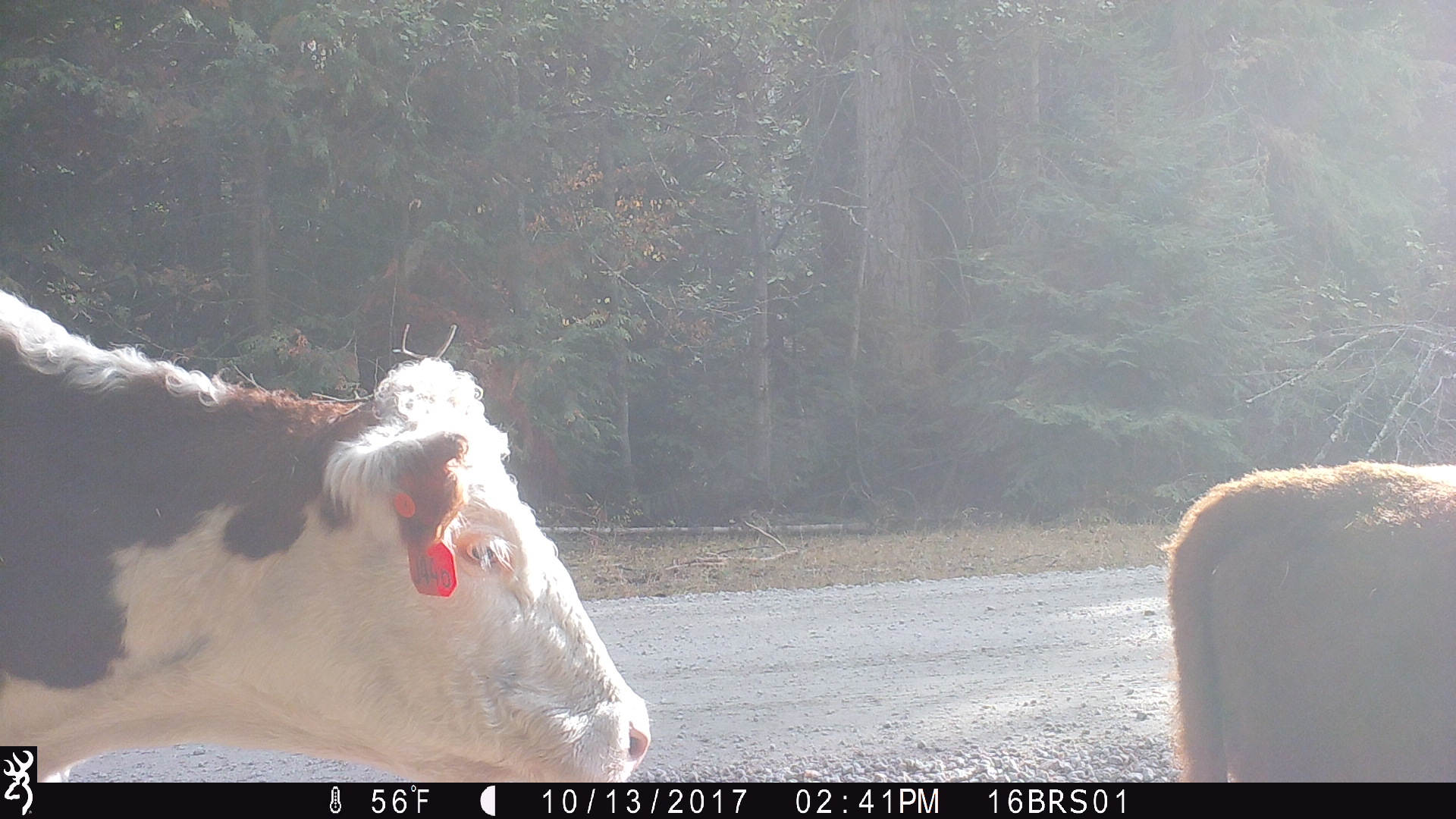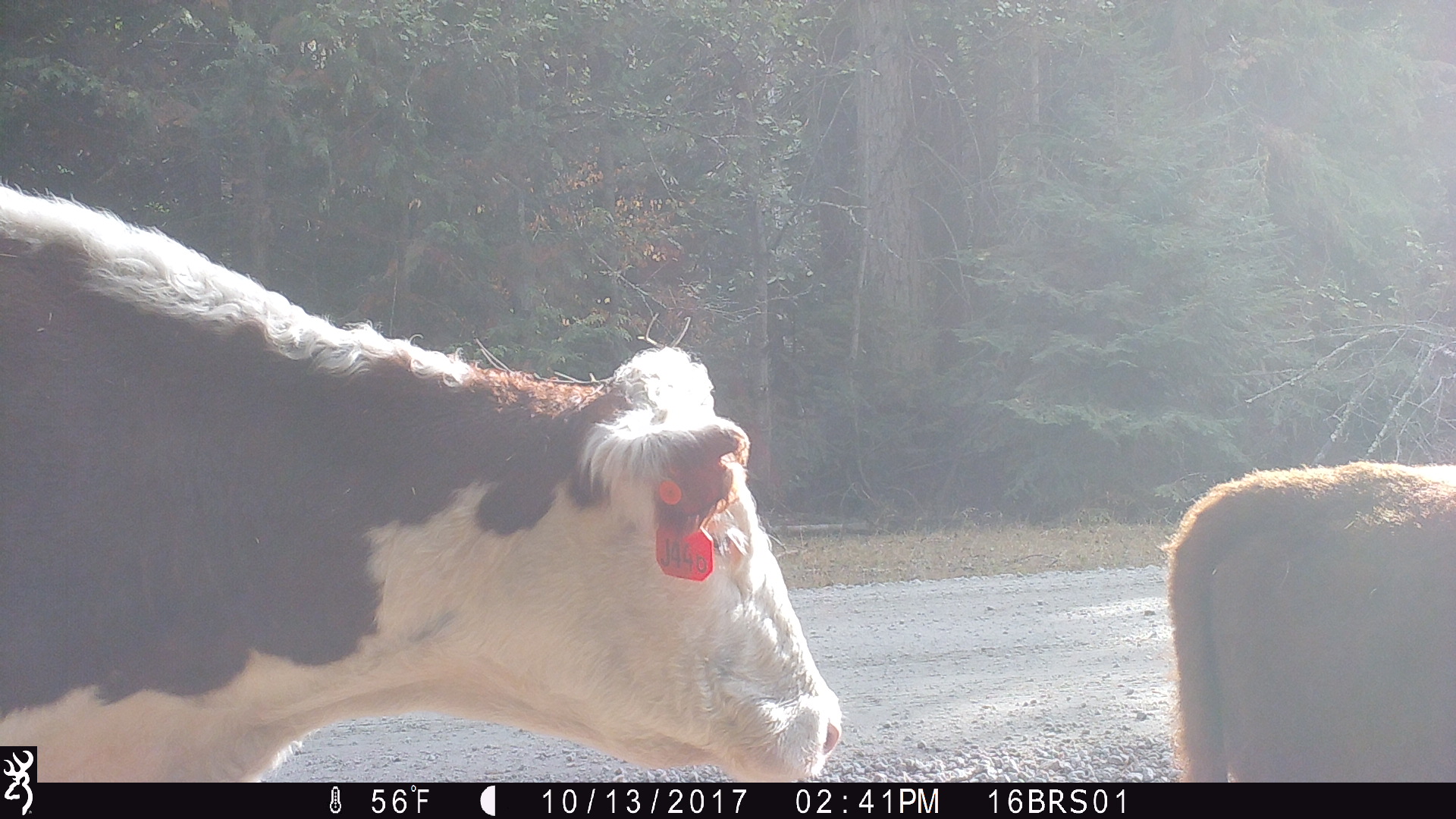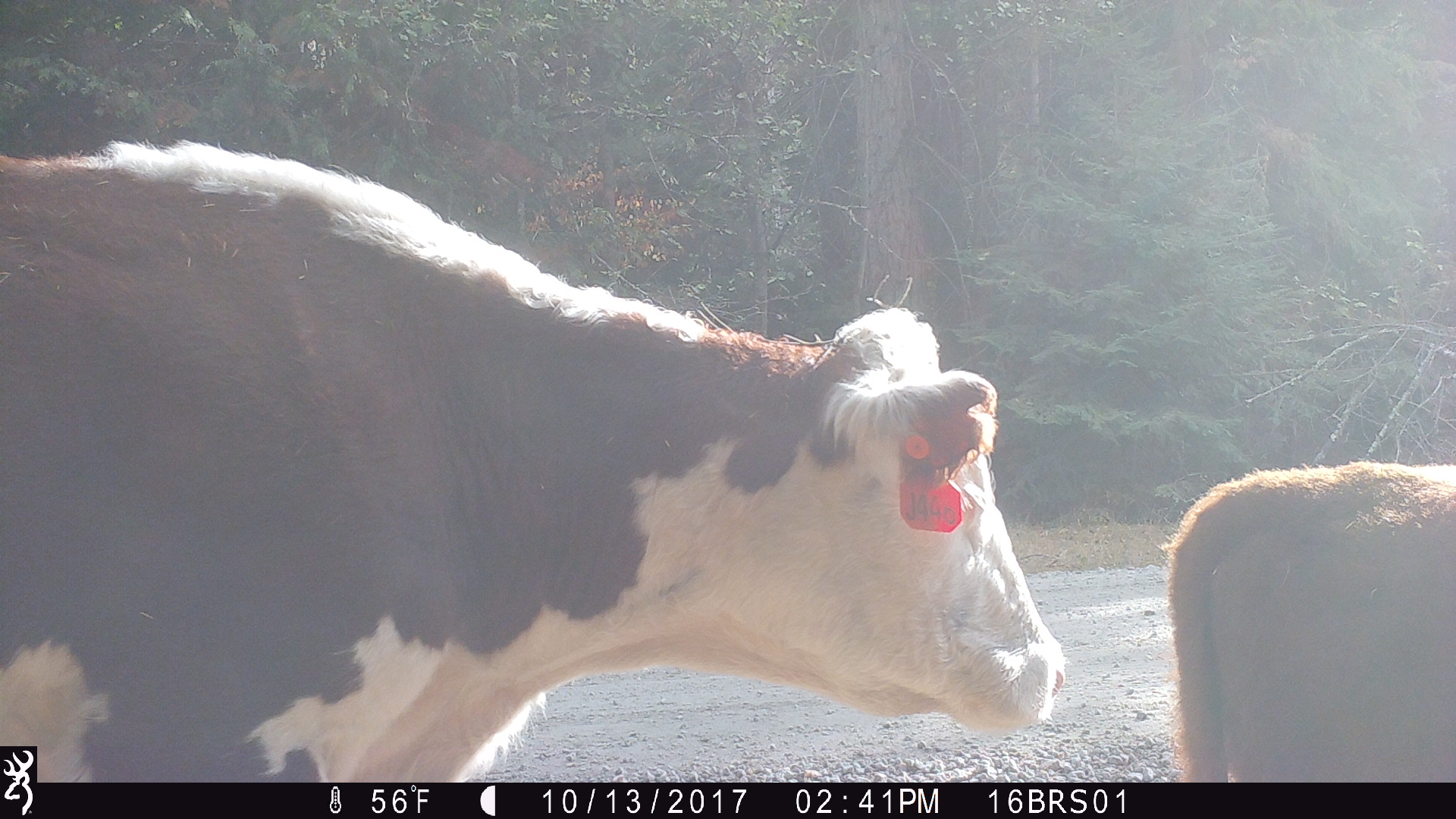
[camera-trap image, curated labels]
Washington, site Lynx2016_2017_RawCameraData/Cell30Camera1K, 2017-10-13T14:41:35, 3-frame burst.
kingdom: Animalia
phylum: Chordata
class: Mammalia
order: Artiodactyla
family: Bovidae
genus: Bos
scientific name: Bos taurus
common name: domestic cattle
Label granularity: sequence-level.